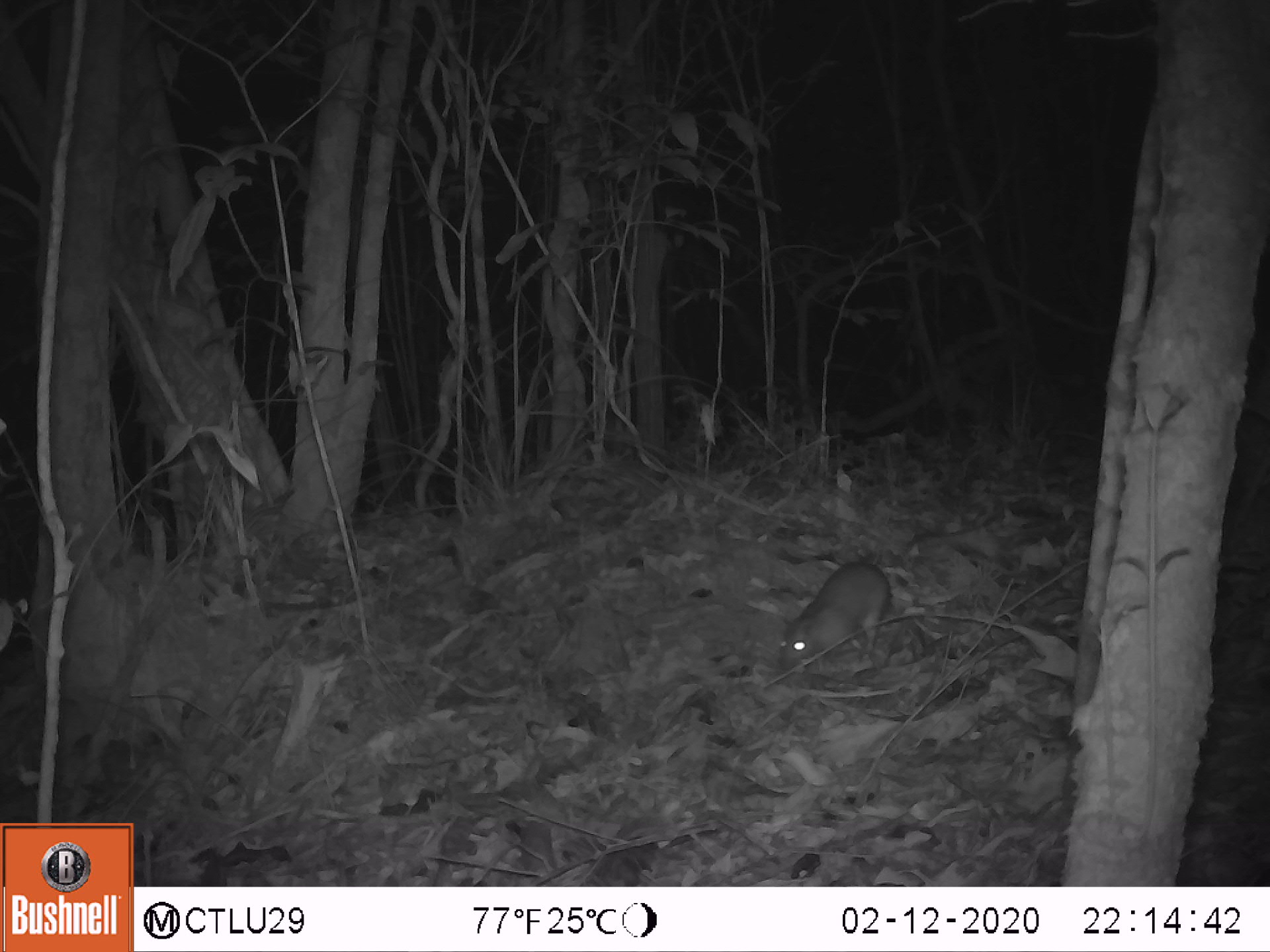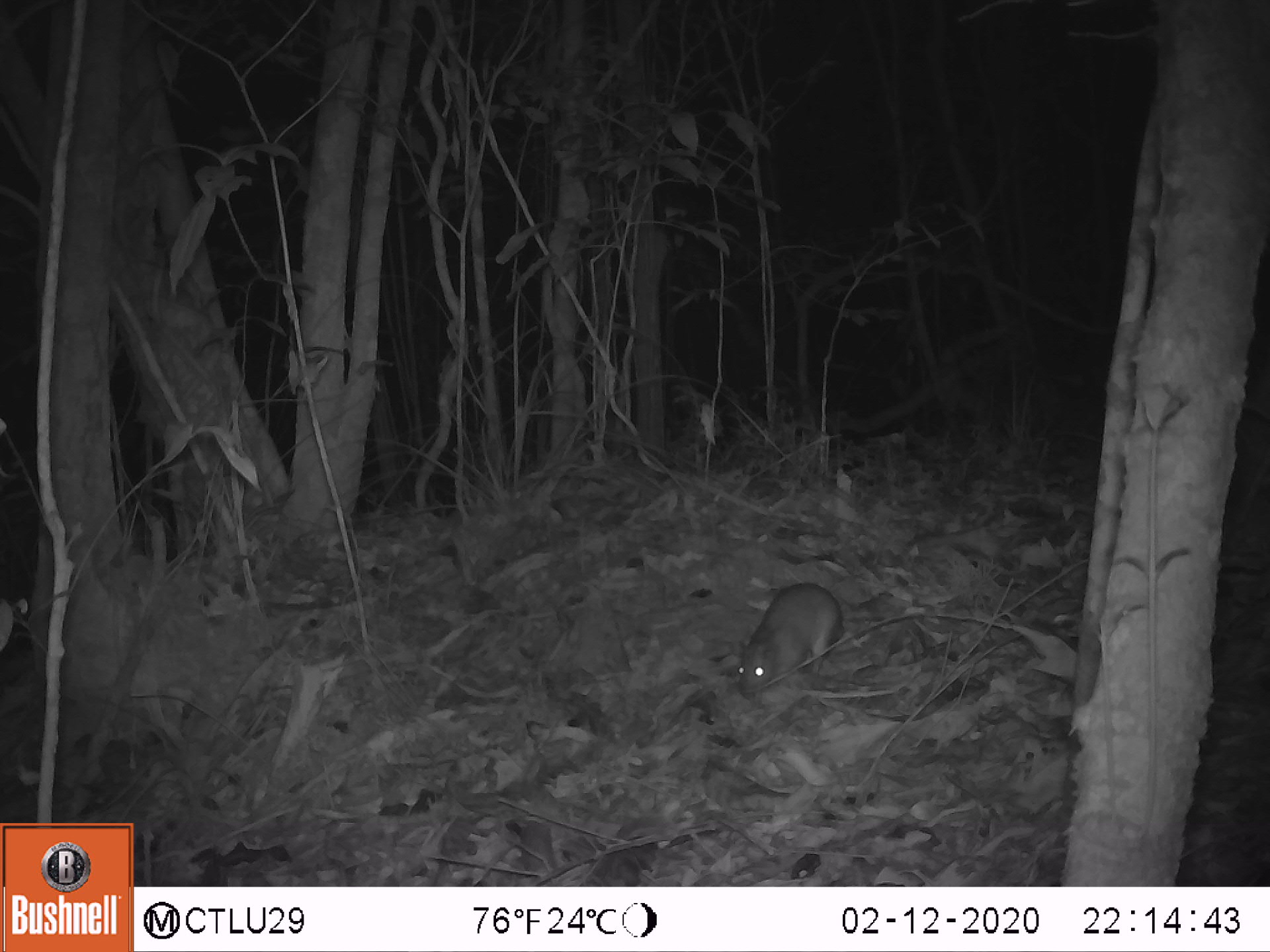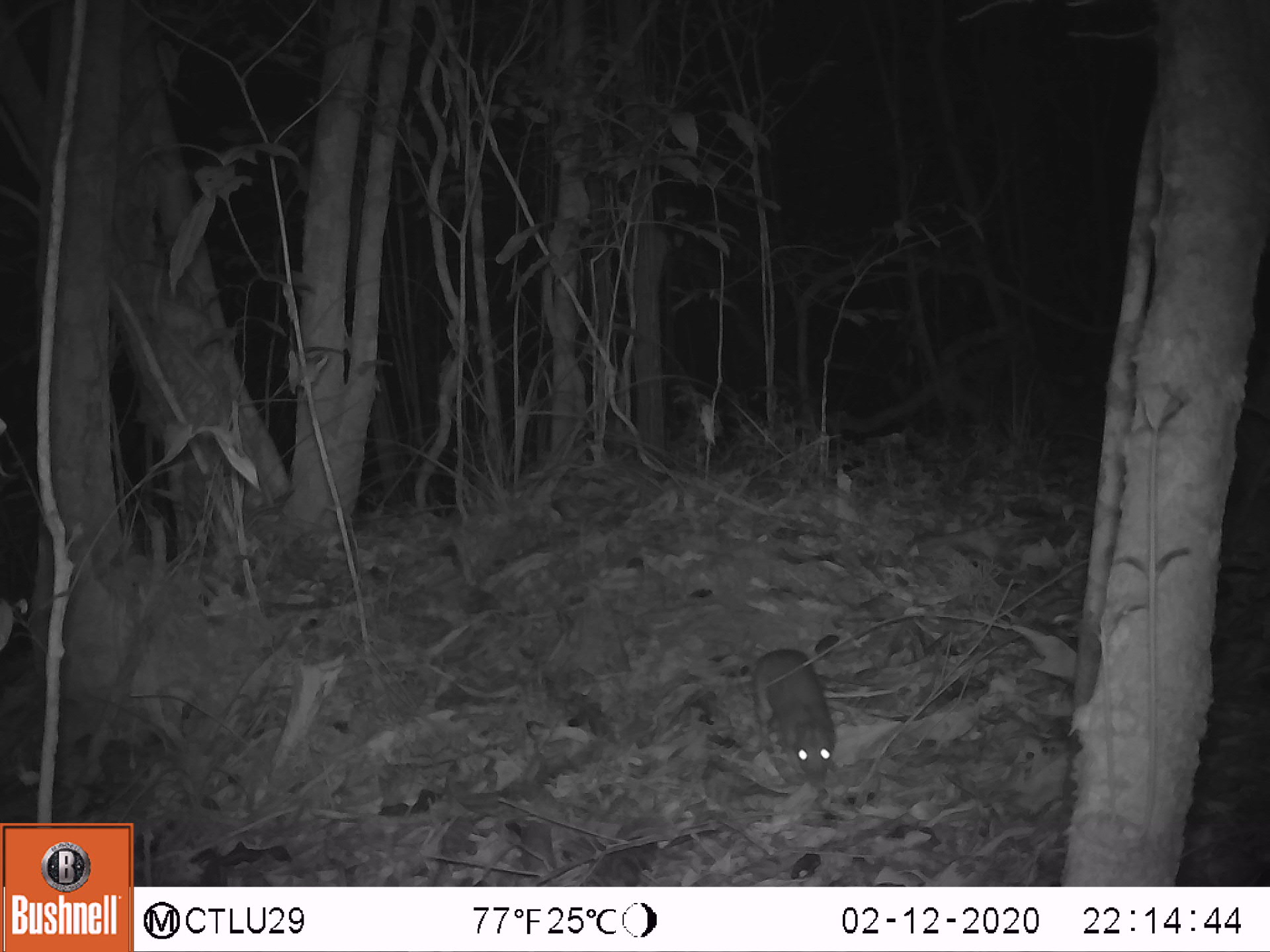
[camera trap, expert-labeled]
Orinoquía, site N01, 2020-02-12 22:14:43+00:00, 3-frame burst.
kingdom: Animalia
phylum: Chordata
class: Mammalia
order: Rodentia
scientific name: Rodentia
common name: rodent